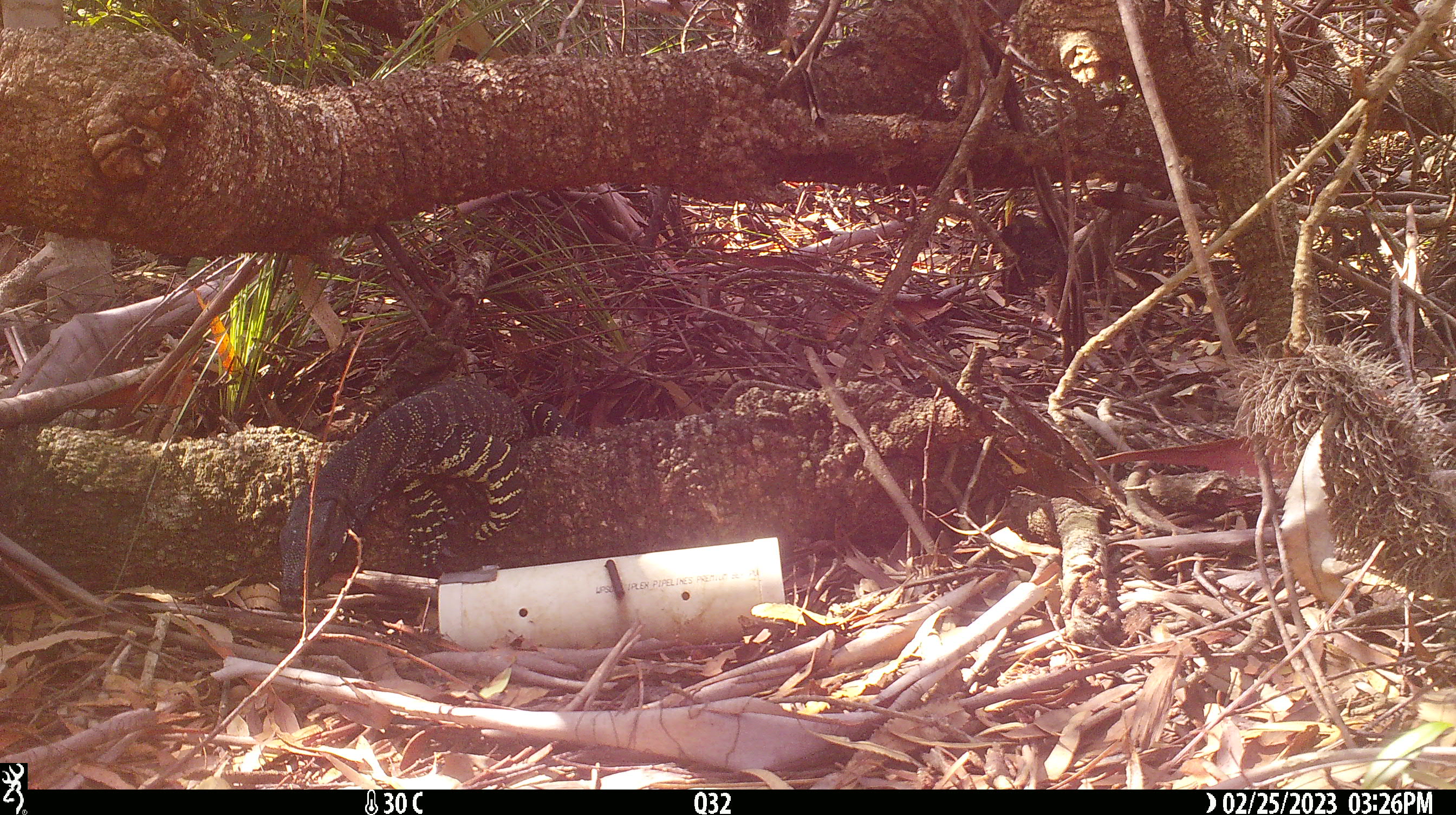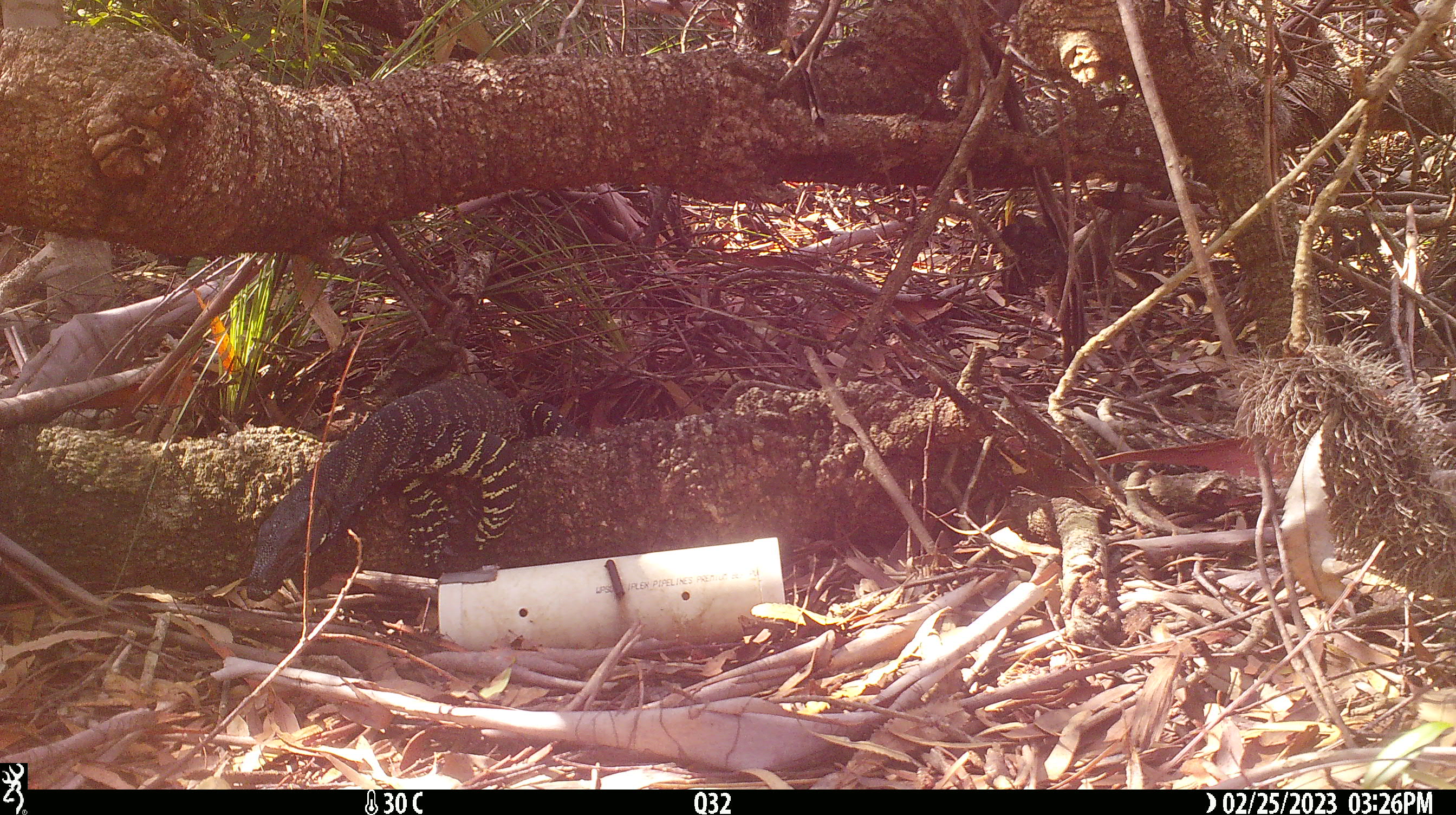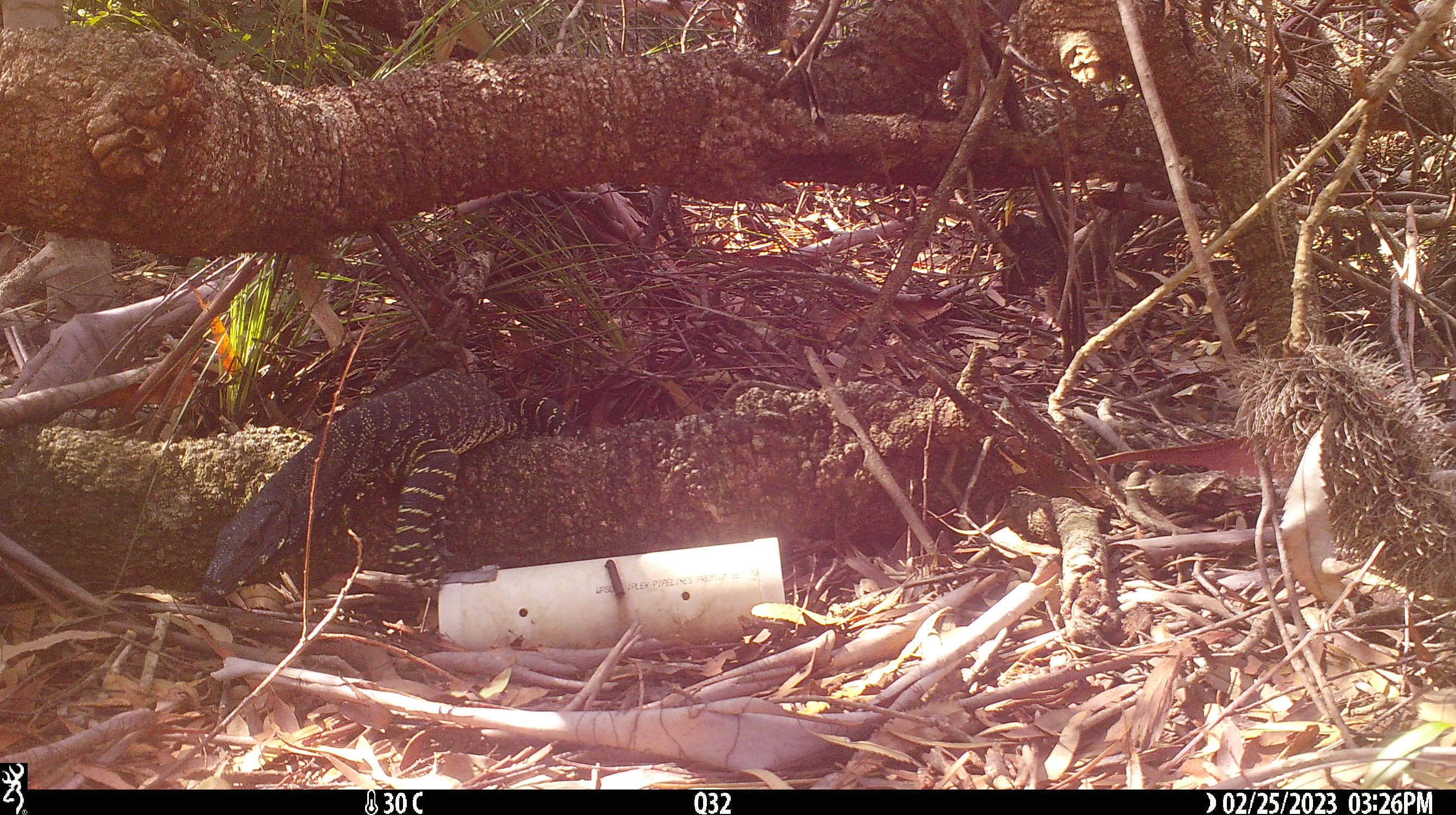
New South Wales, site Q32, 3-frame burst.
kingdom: Animalia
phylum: Chordata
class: Reptilia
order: Squamata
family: Varanidae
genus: Varanus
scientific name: Varanus varius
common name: lace monitor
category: goanna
Goanna (lace monitor) (Varanus varius).